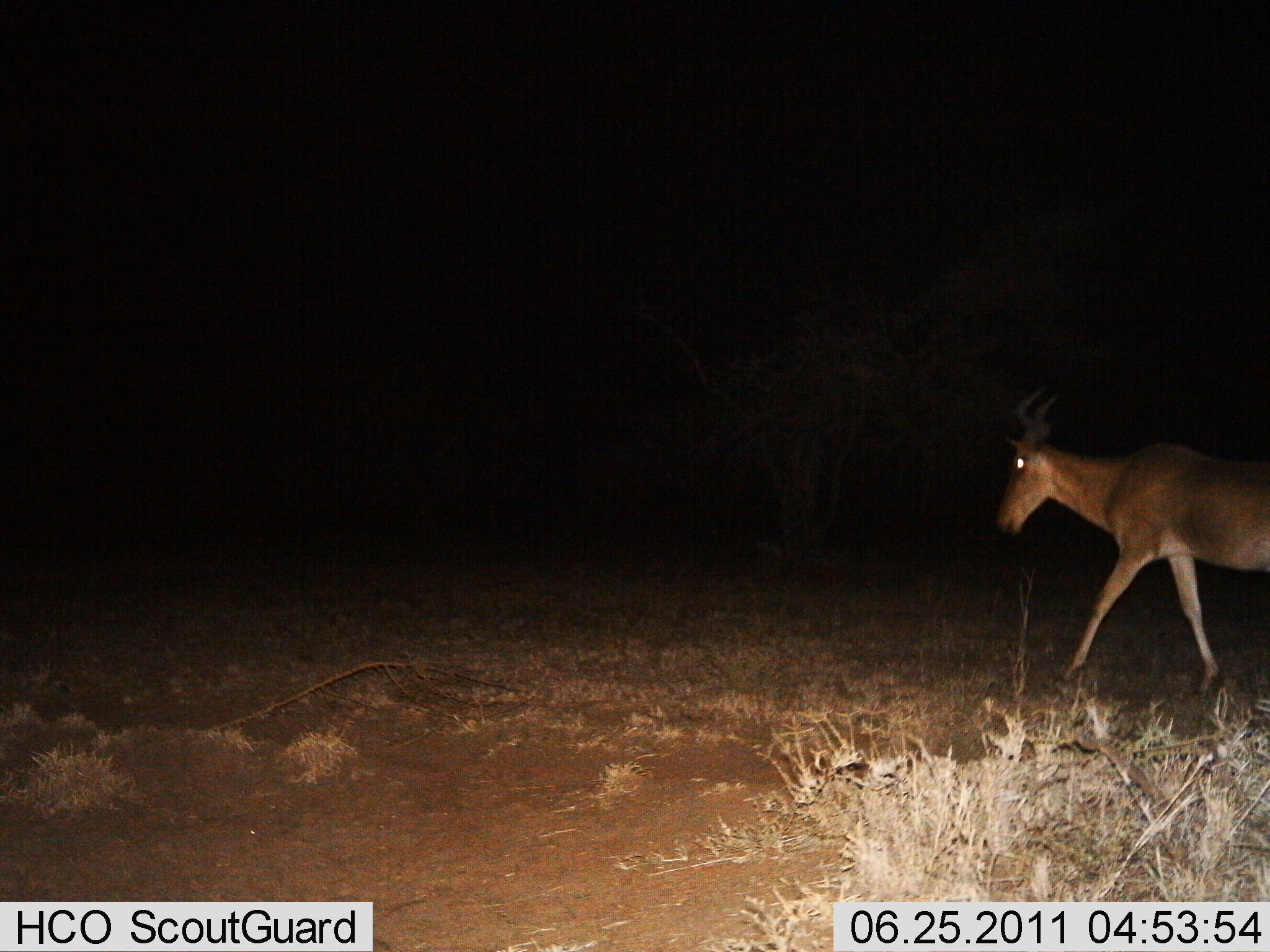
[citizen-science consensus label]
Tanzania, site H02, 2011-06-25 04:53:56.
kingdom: Animalia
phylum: Chordata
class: Mammalia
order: Artiodactyla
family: Bovidae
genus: Alcelaphus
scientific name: Alcelaphus buselaphus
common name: hartebeest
Hartebeest (Alcelaphus buselaphus), count 1. Behavior (volunteer vote fractions): standing 17%, resting 0%, moving 92%, interacting 0%. Young present (vote fraction): 0%. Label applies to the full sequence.